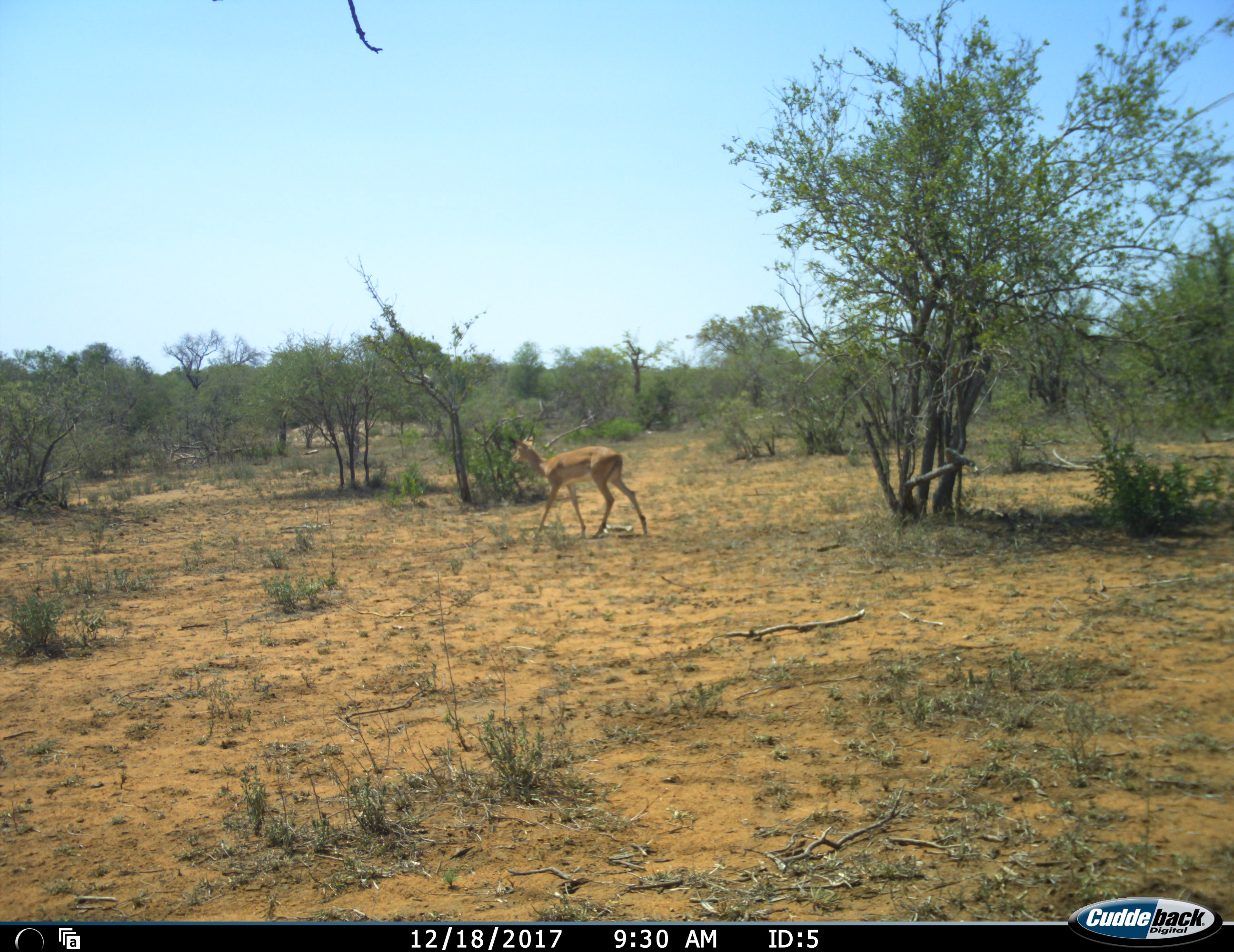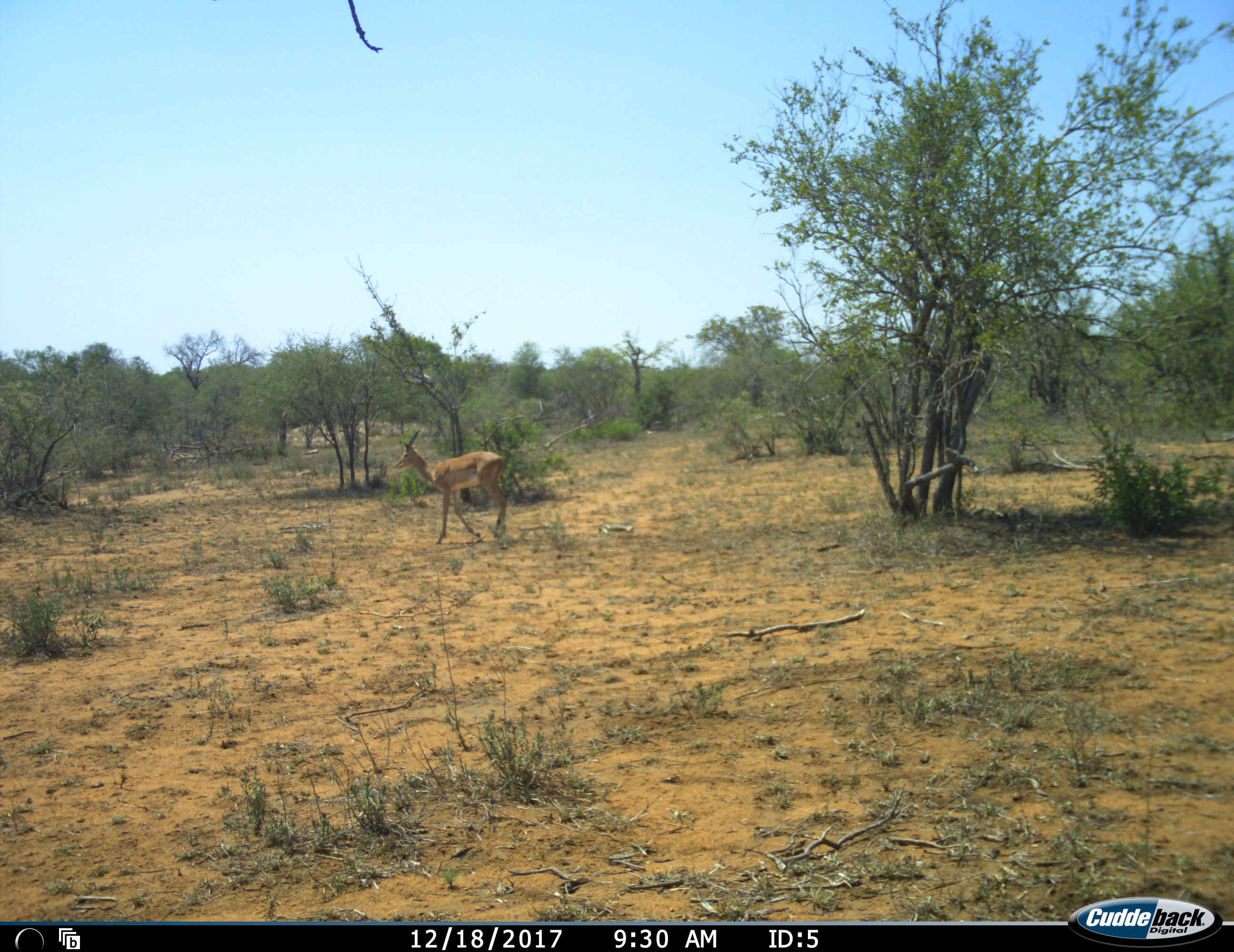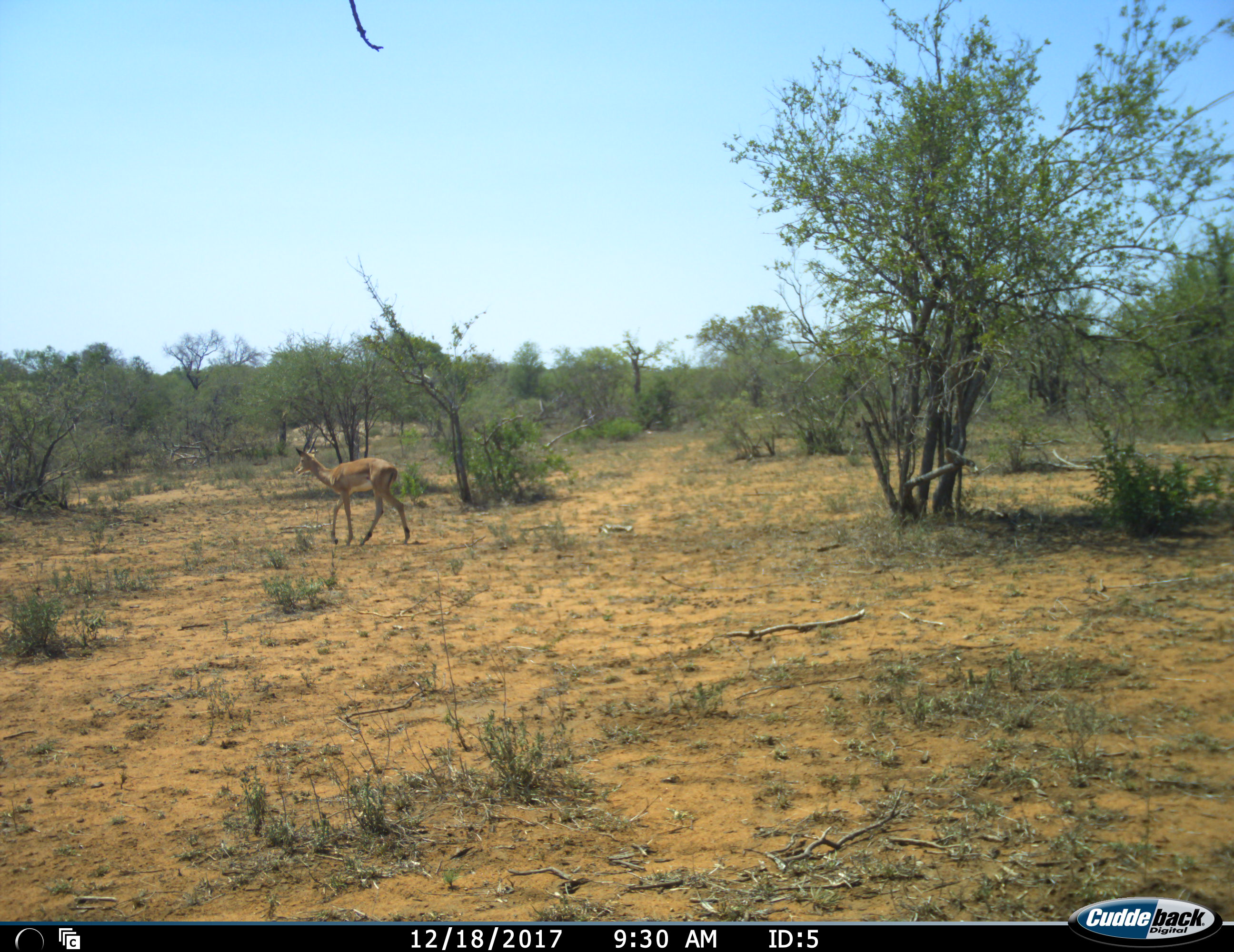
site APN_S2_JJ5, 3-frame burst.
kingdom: Animalia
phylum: Chordata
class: Mammalia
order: Artiodactyla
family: Bovidae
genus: Aepyceros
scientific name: Aepyceros melampus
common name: impala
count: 1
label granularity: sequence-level